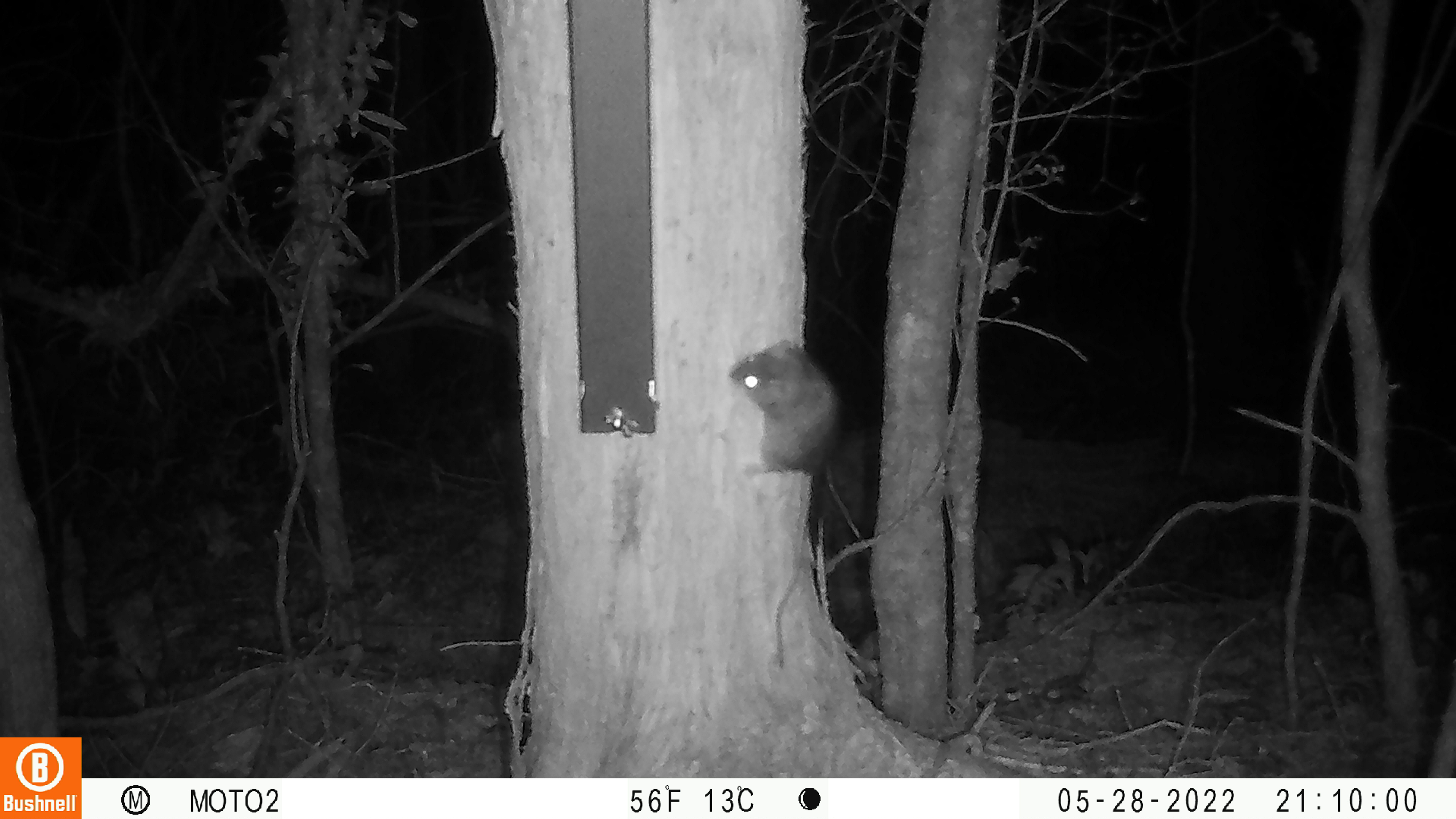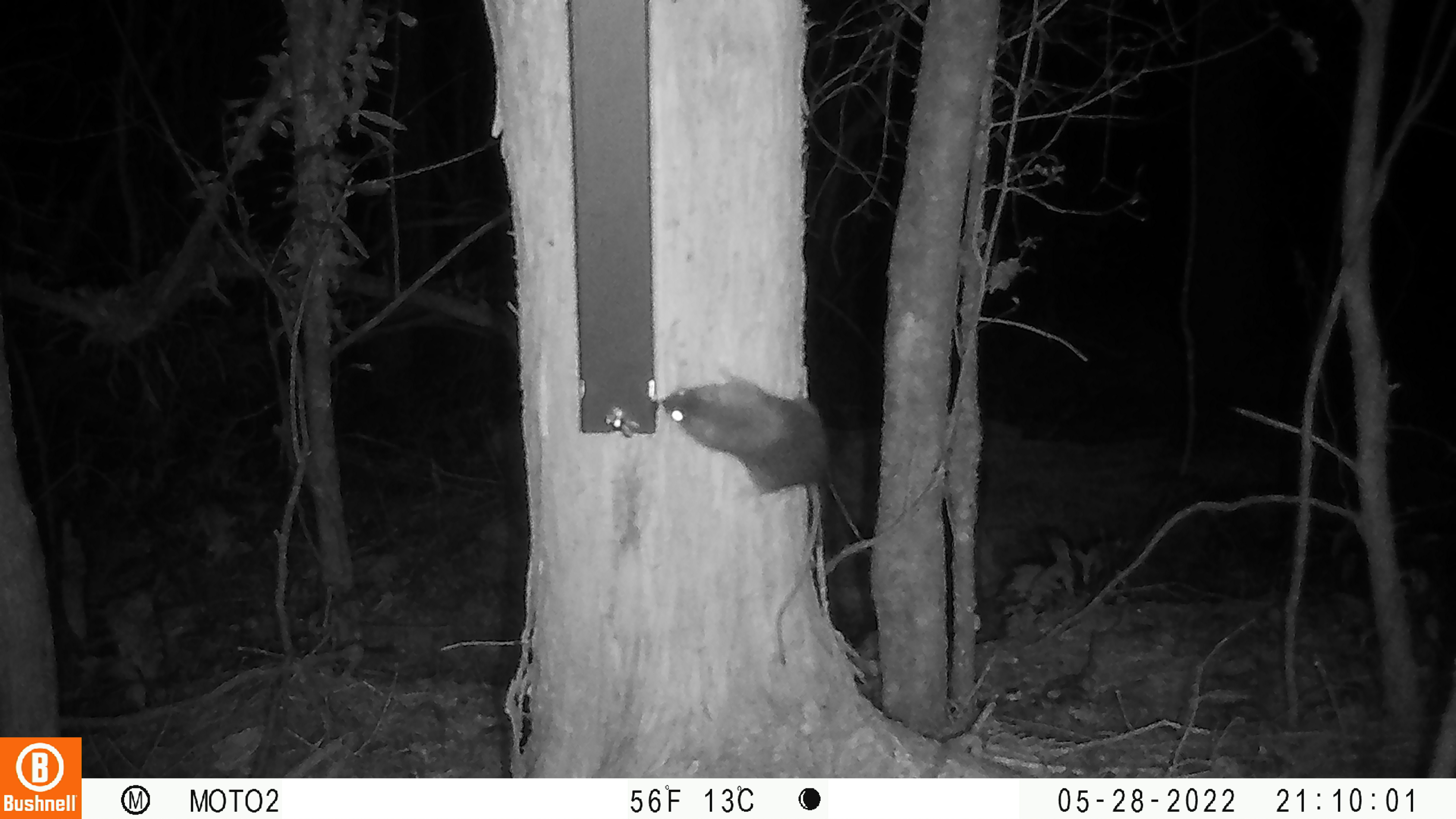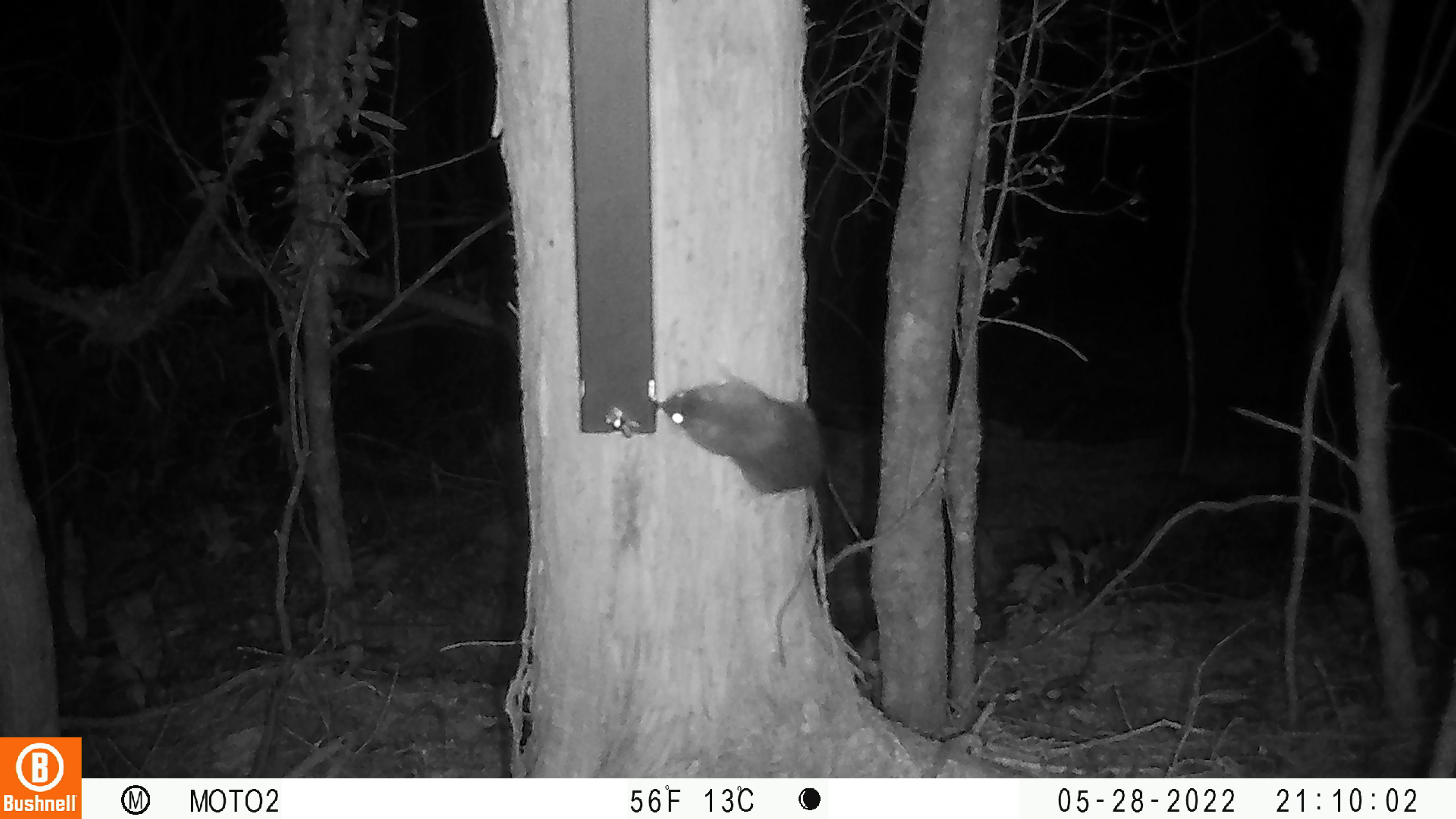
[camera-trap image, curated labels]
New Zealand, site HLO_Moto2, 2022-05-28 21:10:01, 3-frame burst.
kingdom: Animalia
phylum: Chordata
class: Mammalia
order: Rodentia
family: Muridae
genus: Rattus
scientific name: Rattus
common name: rat